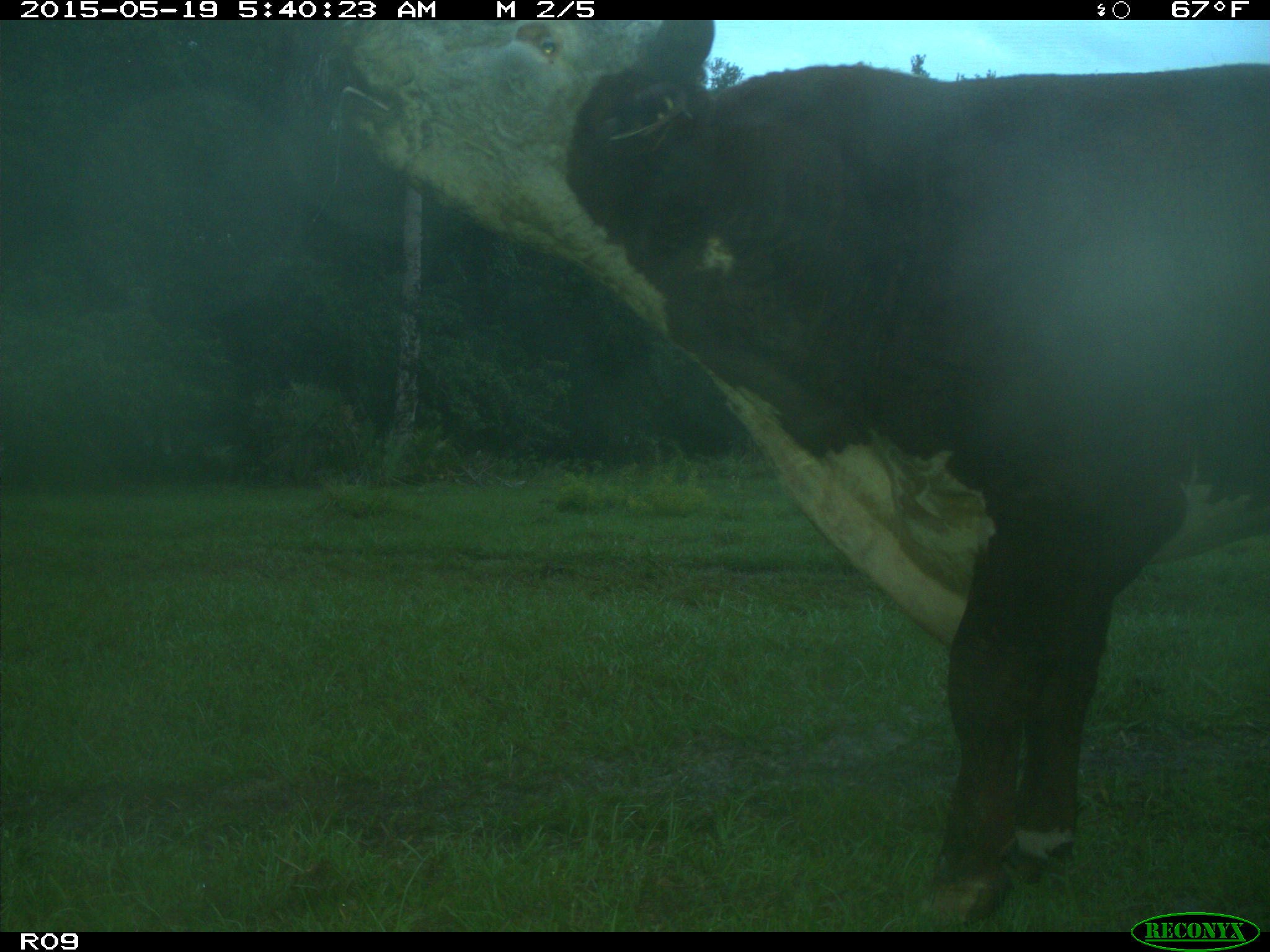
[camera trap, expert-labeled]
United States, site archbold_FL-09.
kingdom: Animalia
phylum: Chordata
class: Mammalia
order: Artiodactyla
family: Bovidae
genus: Bos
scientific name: Bos taurus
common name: domestic cow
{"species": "Bos taurus (domestic cow)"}